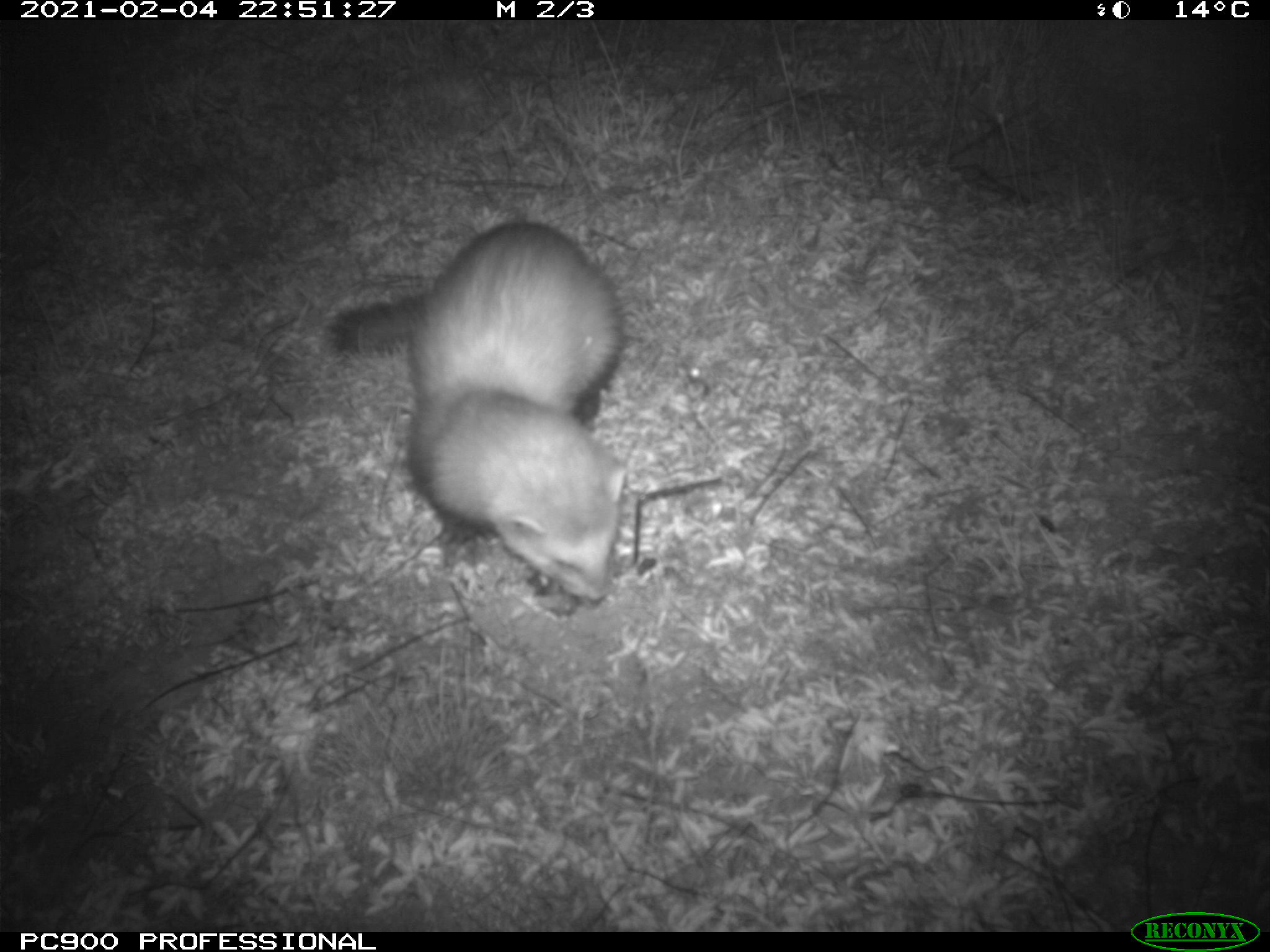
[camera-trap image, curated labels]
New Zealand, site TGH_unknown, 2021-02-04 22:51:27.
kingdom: Animalia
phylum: Chordata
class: Mammalia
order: Carnivora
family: Mustelidae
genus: Mustela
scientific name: Mustela furo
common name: ferret